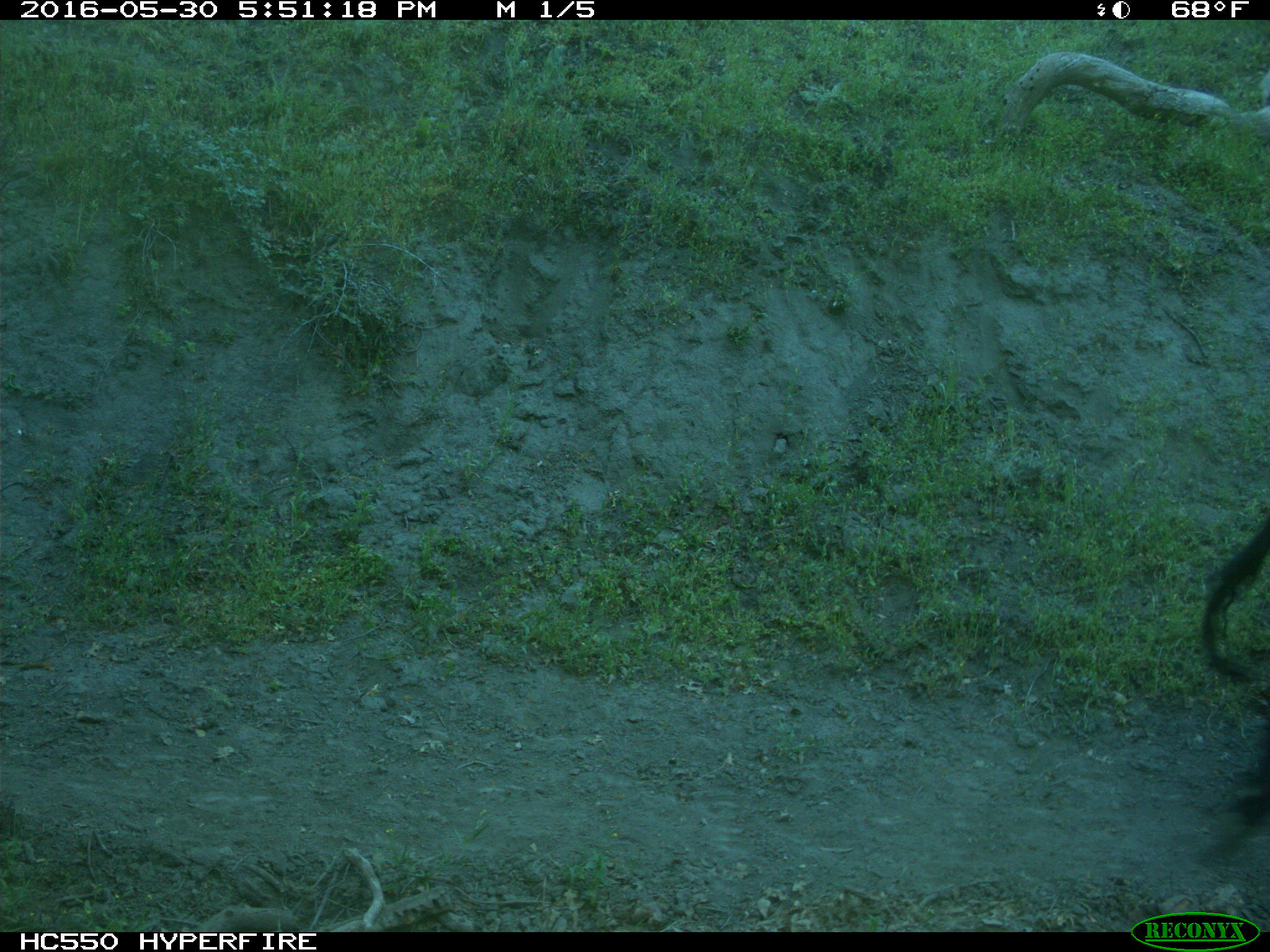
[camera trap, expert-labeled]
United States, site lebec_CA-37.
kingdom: Animalia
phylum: Chordata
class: Mammalia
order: Artiodactyla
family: Bovidae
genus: Bos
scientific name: Bos taurus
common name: domestic cow